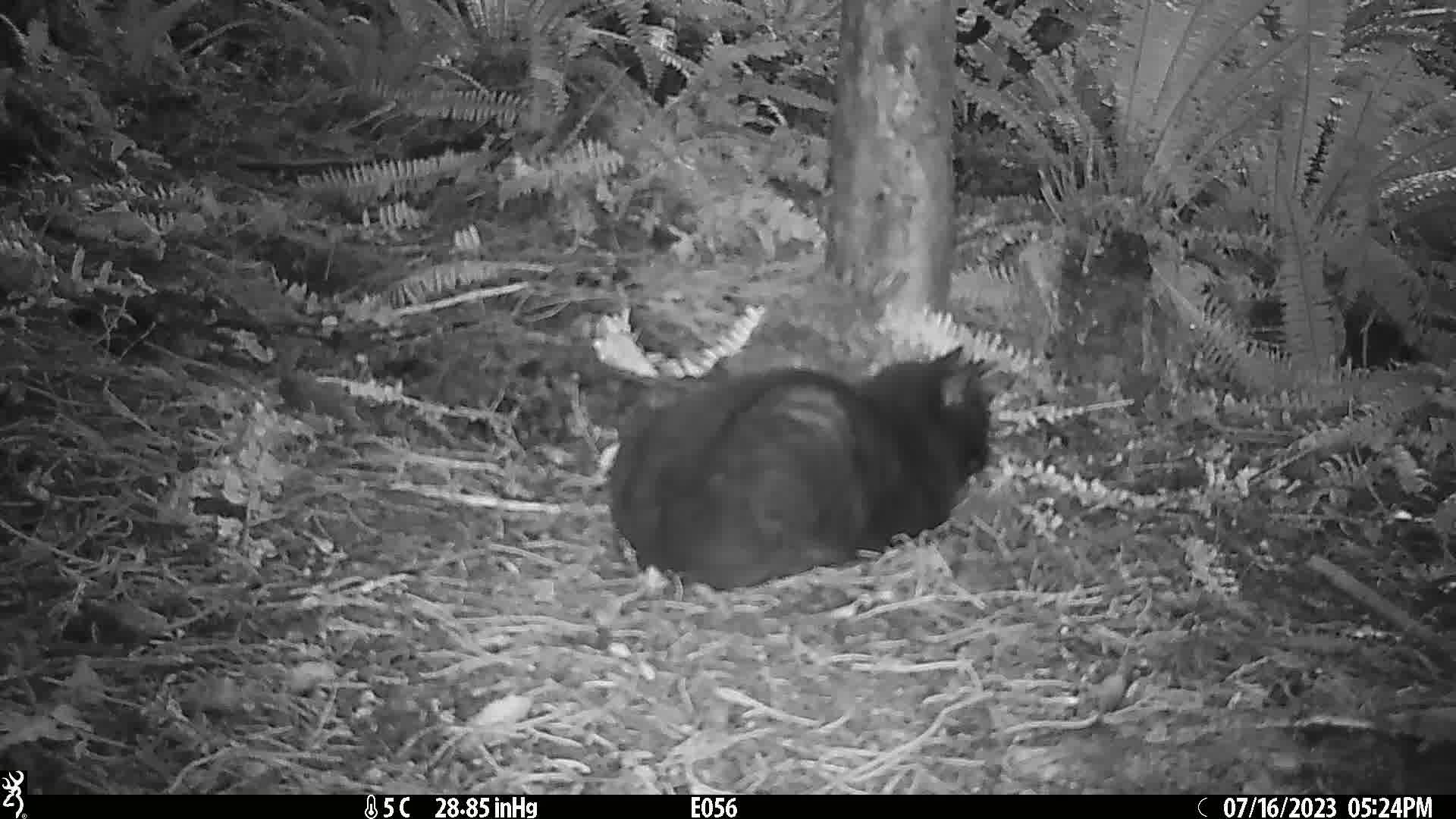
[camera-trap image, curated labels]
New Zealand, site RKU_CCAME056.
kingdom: Animalia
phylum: Chordata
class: Mammalia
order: Carnivora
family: Felidae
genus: Felis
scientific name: Felis catus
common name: domestic cat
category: cat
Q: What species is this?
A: Cat (domestic cat) (Felis catus).